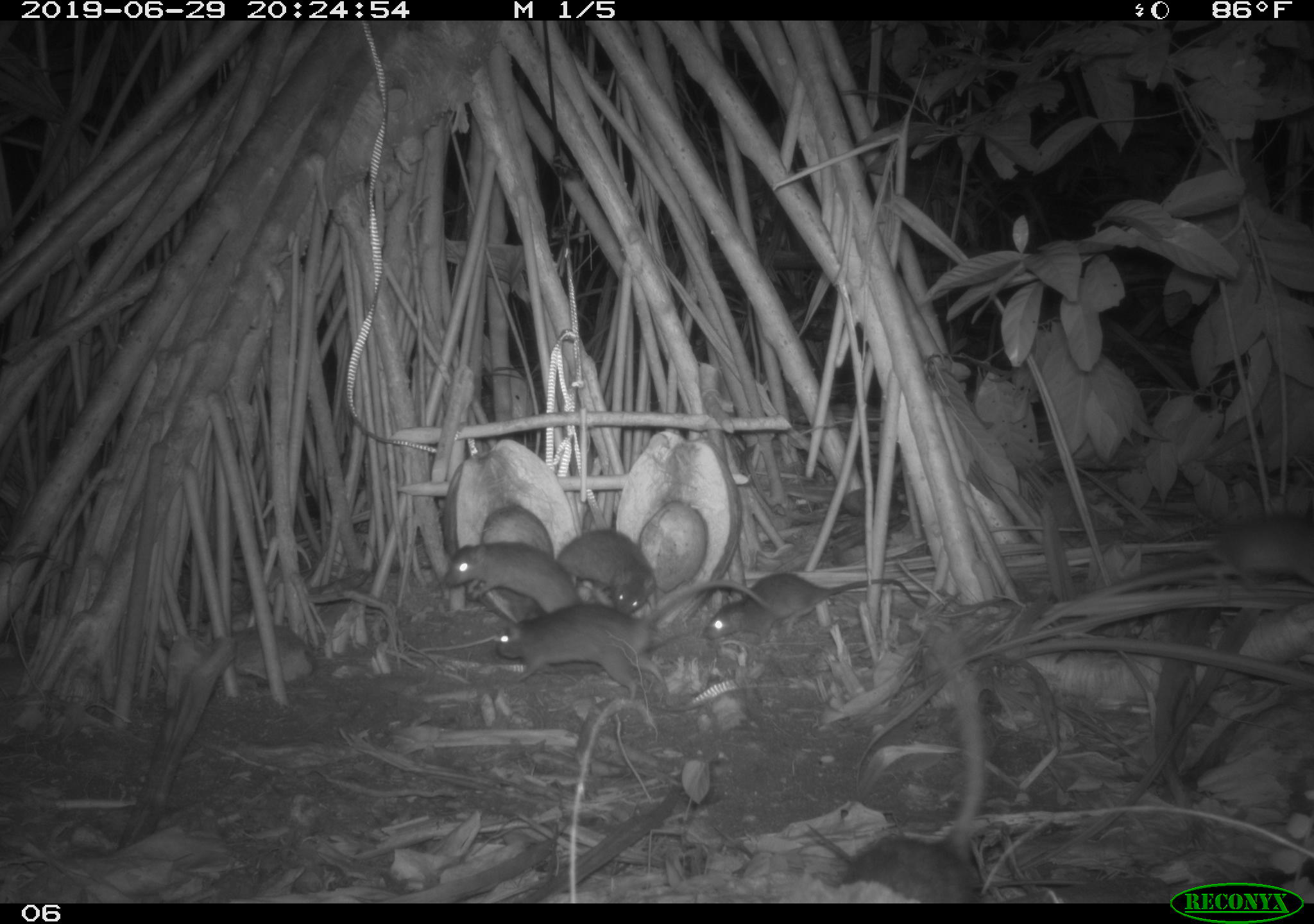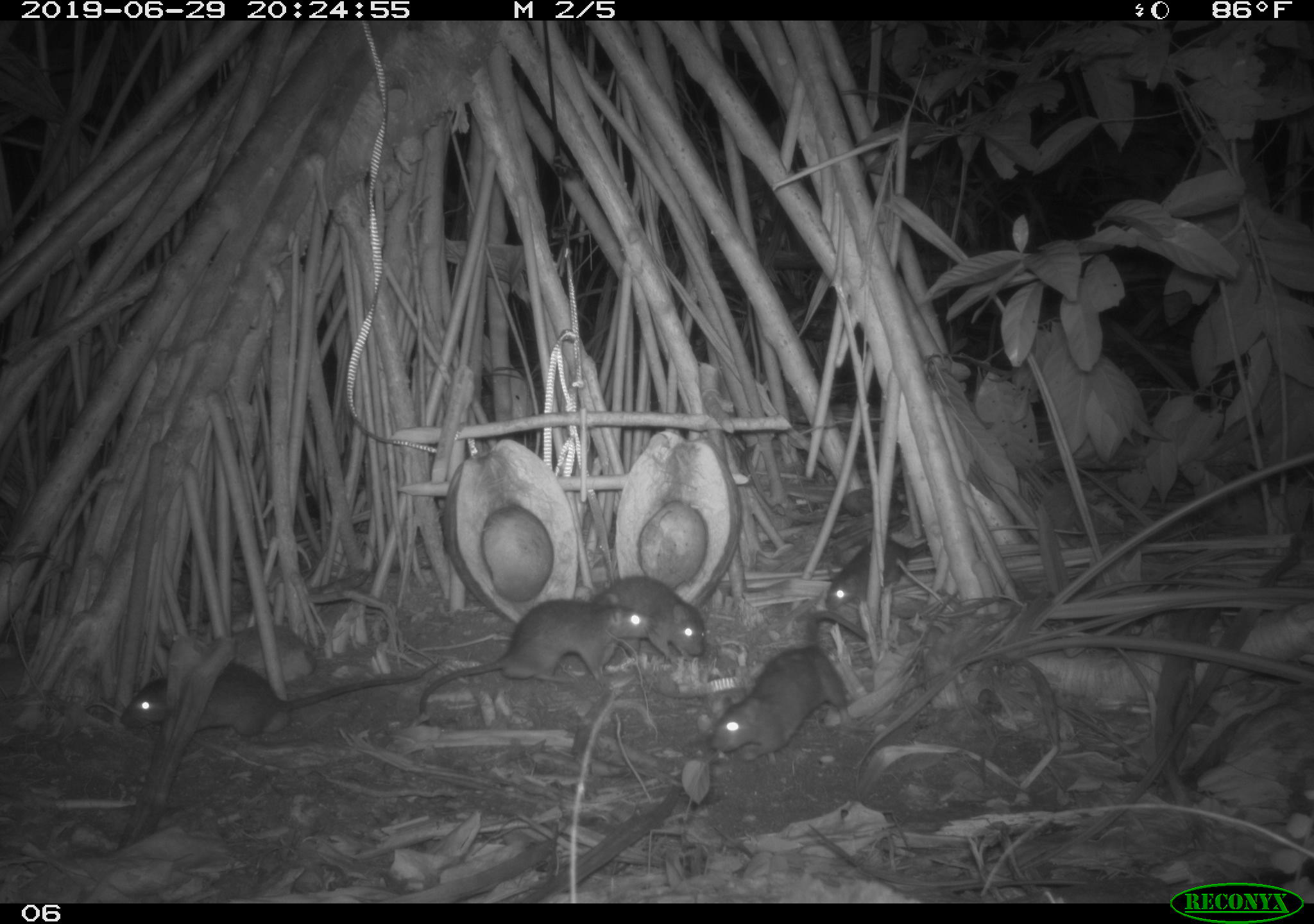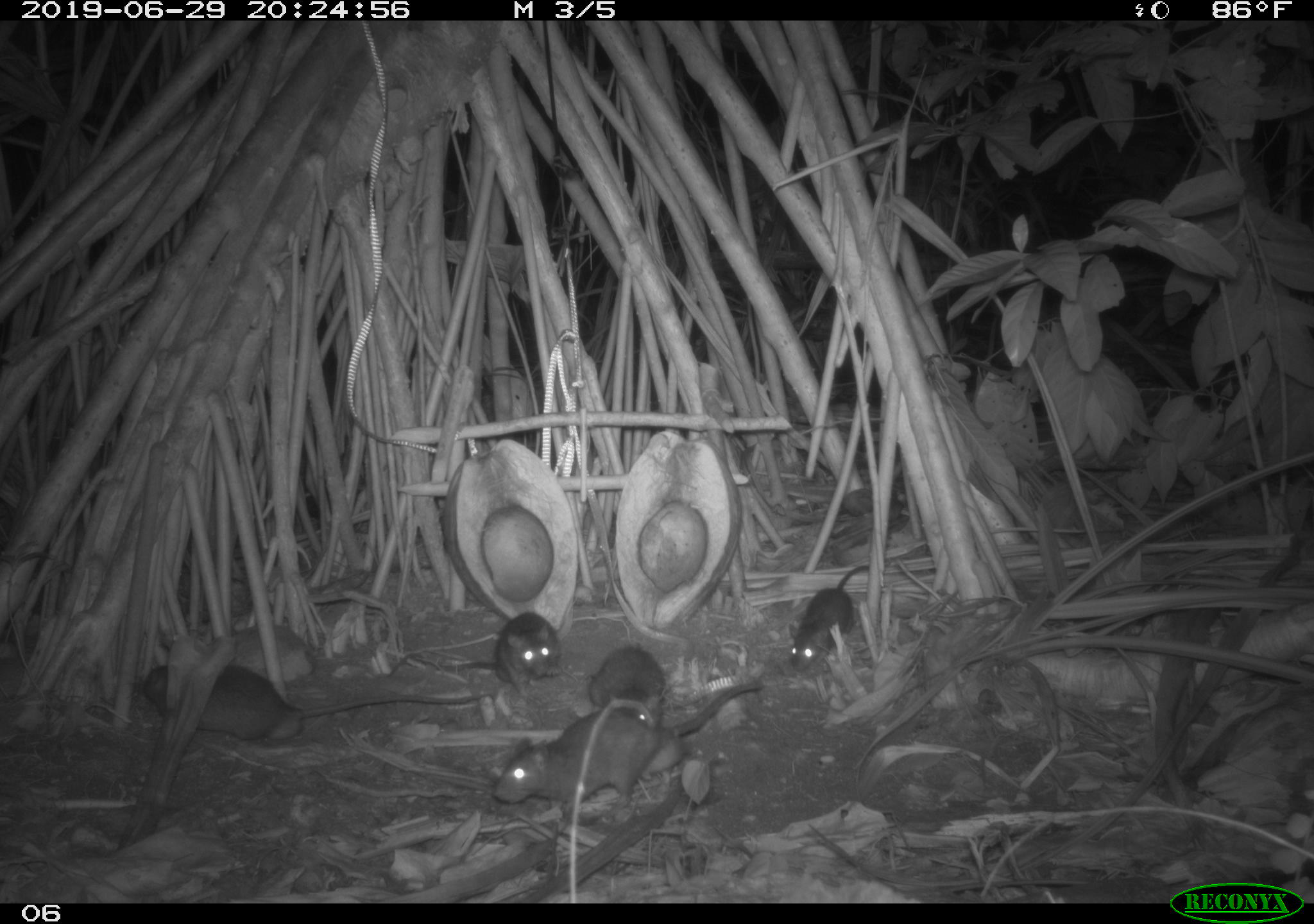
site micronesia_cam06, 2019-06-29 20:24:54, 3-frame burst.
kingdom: Animalia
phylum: Chordata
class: Mammalia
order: Rodentia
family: Muridae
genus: Rattus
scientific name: Rattus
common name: rat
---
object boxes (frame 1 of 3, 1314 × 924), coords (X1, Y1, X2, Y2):
rat: (490, 574, 774, 695); (1090, 505, 1314, 597); (696, 565, 927, 648); (806, 815, 978, 902); (441, 531, 586, 620); (554, 526, 664, 619)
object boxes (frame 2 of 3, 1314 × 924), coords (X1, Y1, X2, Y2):
rat: (113, 653, 454, 748); (409, 597, 659, 718); (708, 606, 880, 764); (596, 576, 721, 674); (823, 530, 940, 615)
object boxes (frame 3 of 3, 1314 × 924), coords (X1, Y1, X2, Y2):
rat: (491, 672, 771, 822); (132, 653, 497, 749); (784, 560, 878, 676); (431, 607, 564, 686); (586, 639, 667, 728)